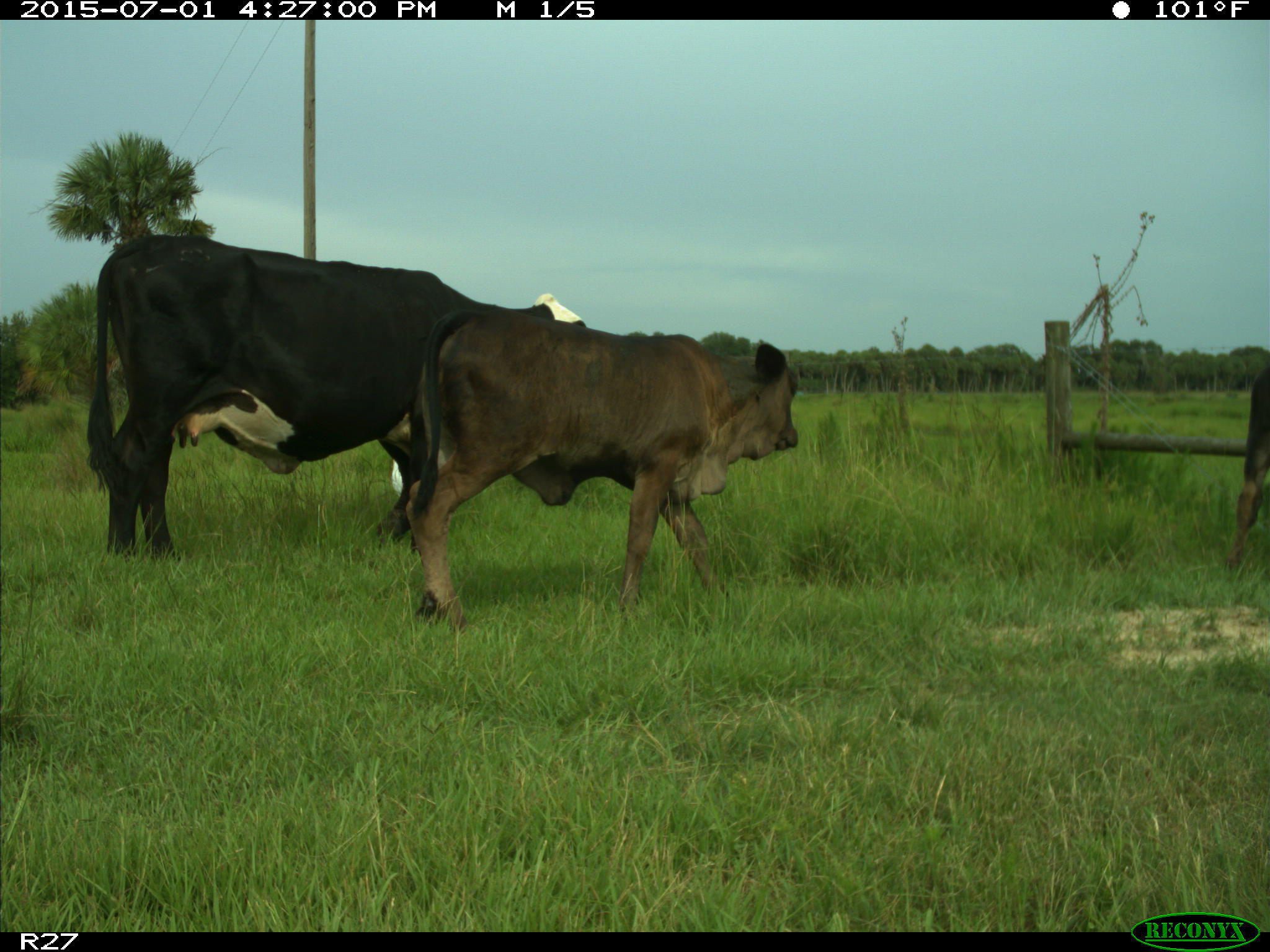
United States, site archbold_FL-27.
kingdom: Animalia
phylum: Chordata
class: Mammalia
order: Artiodactyla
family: Bovidae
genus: Bos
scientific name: Bos taurus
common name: domestic cow